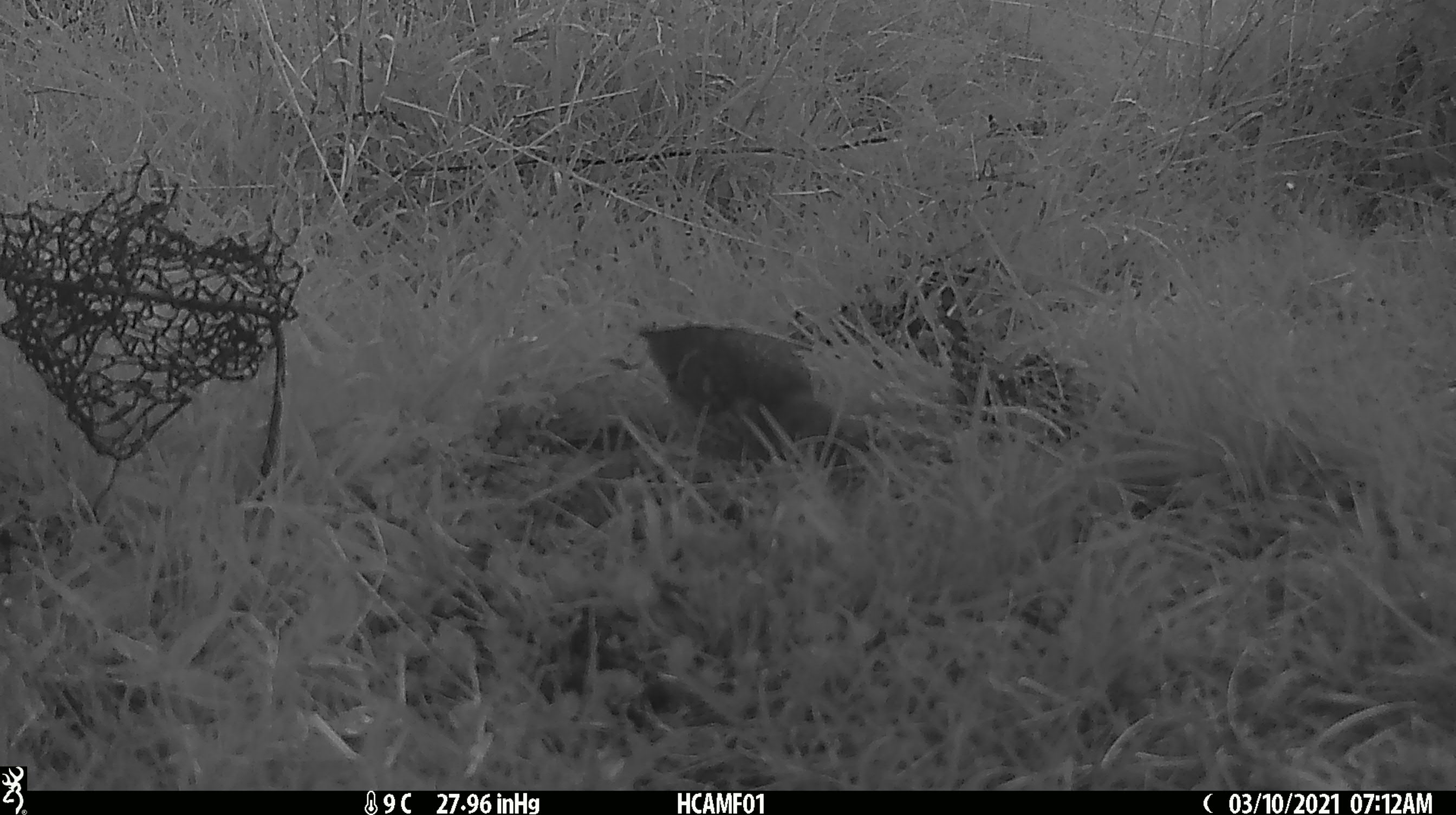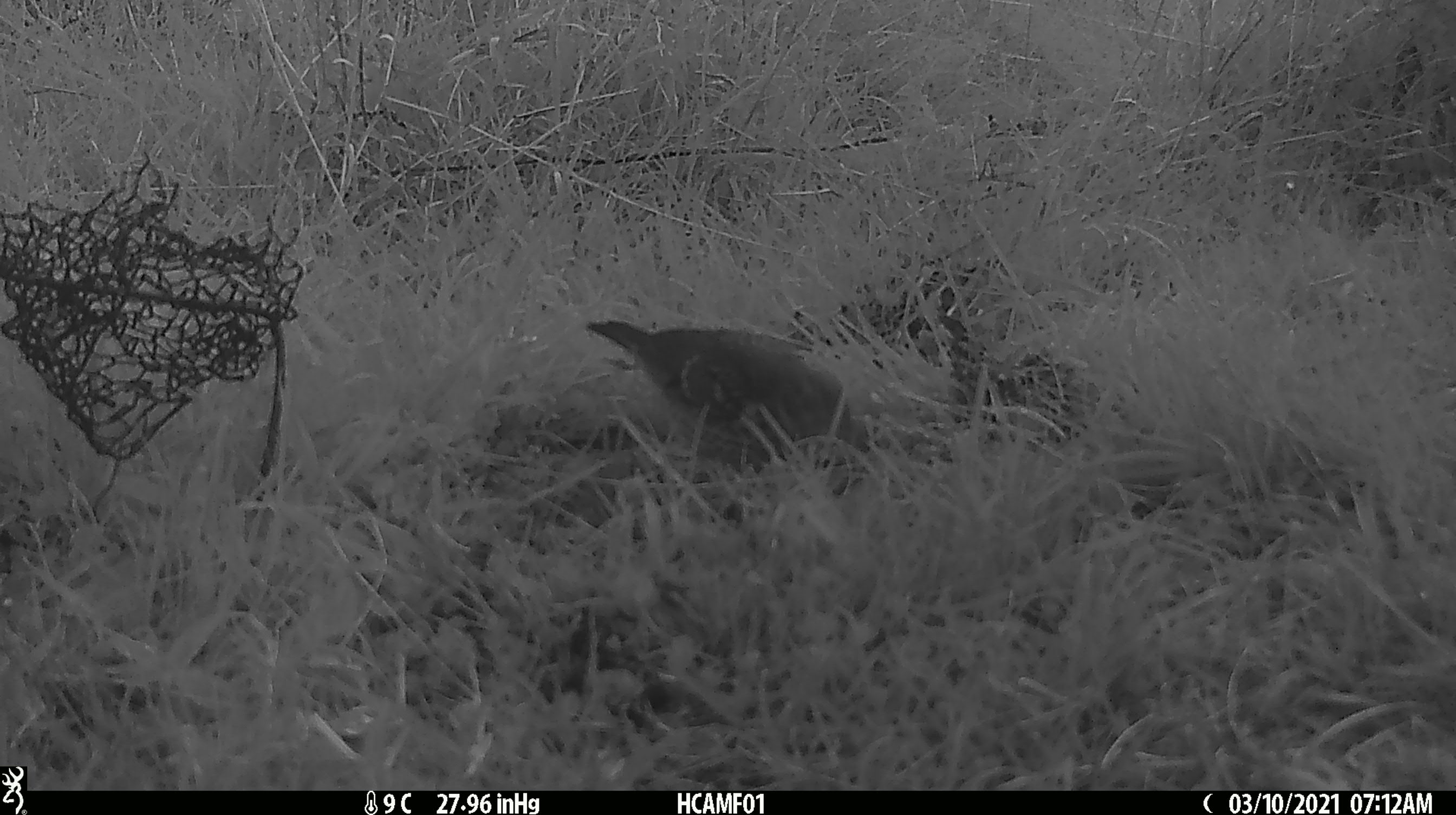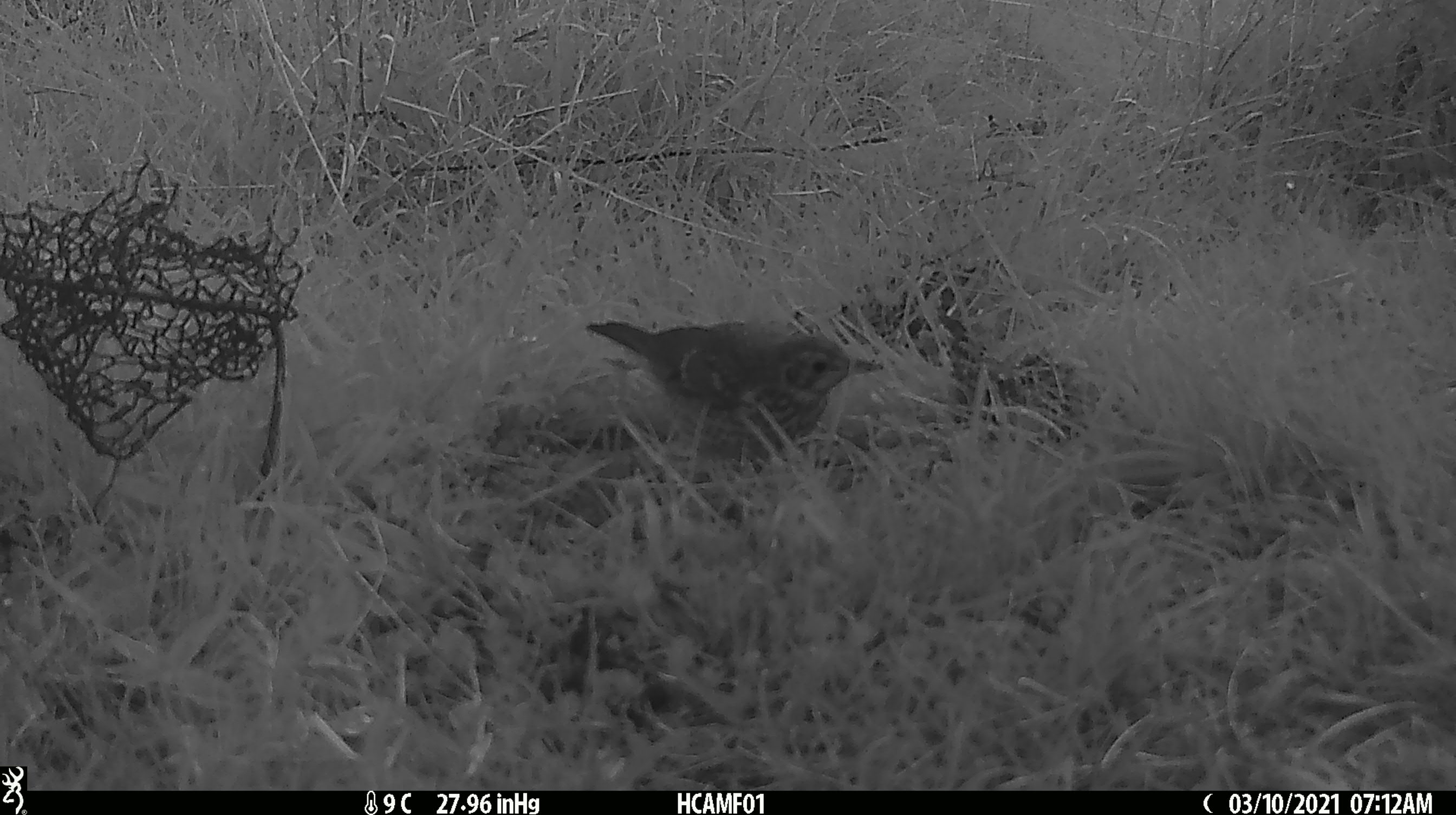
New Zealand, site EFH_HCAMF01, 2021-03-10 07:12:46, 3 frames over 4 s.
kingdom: Animalia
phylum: Chordata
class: Aves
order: Passeriformes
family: Turdidae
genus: Turdus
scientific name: Turdus philomelos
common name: song thrush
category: thrush